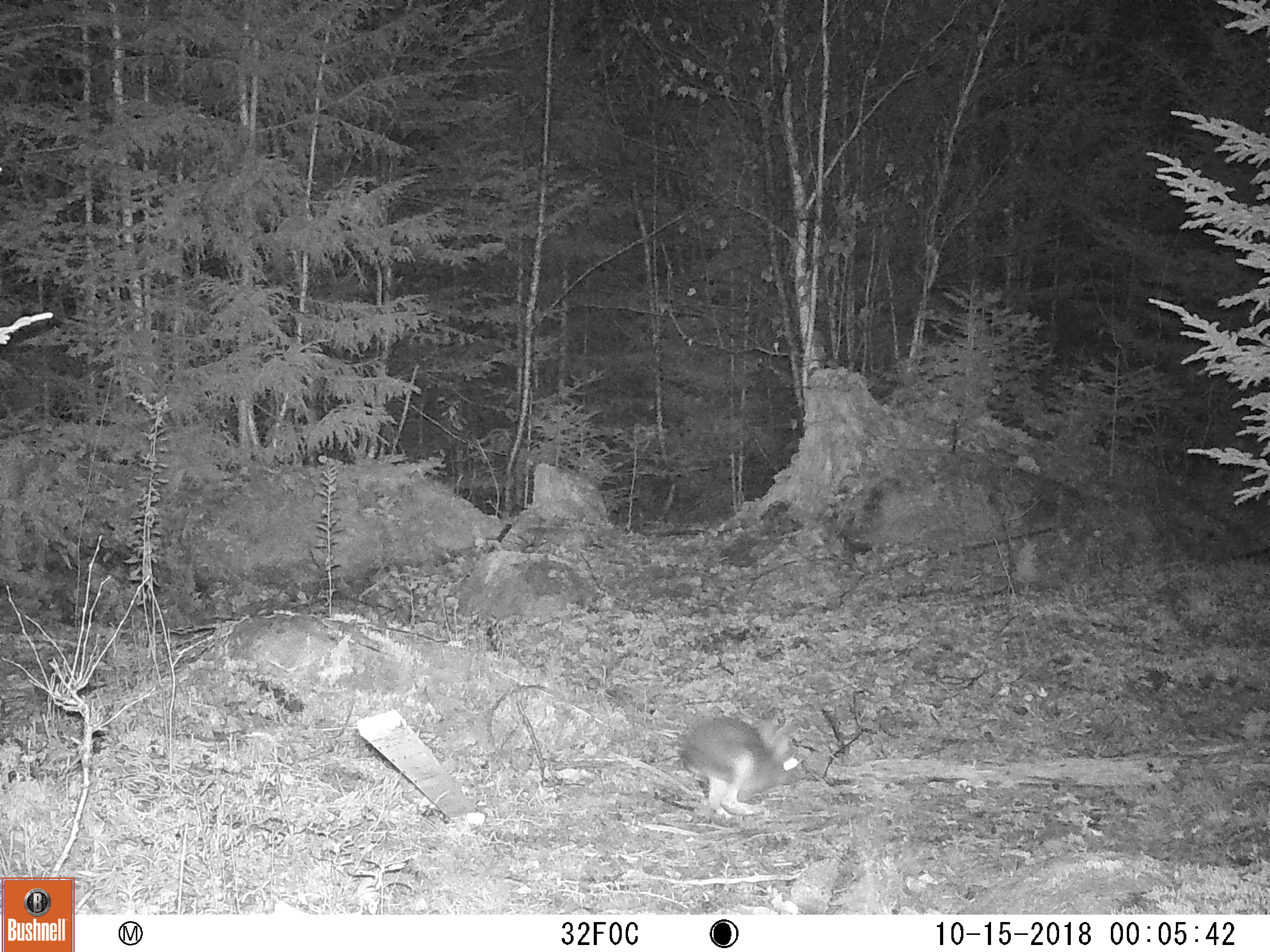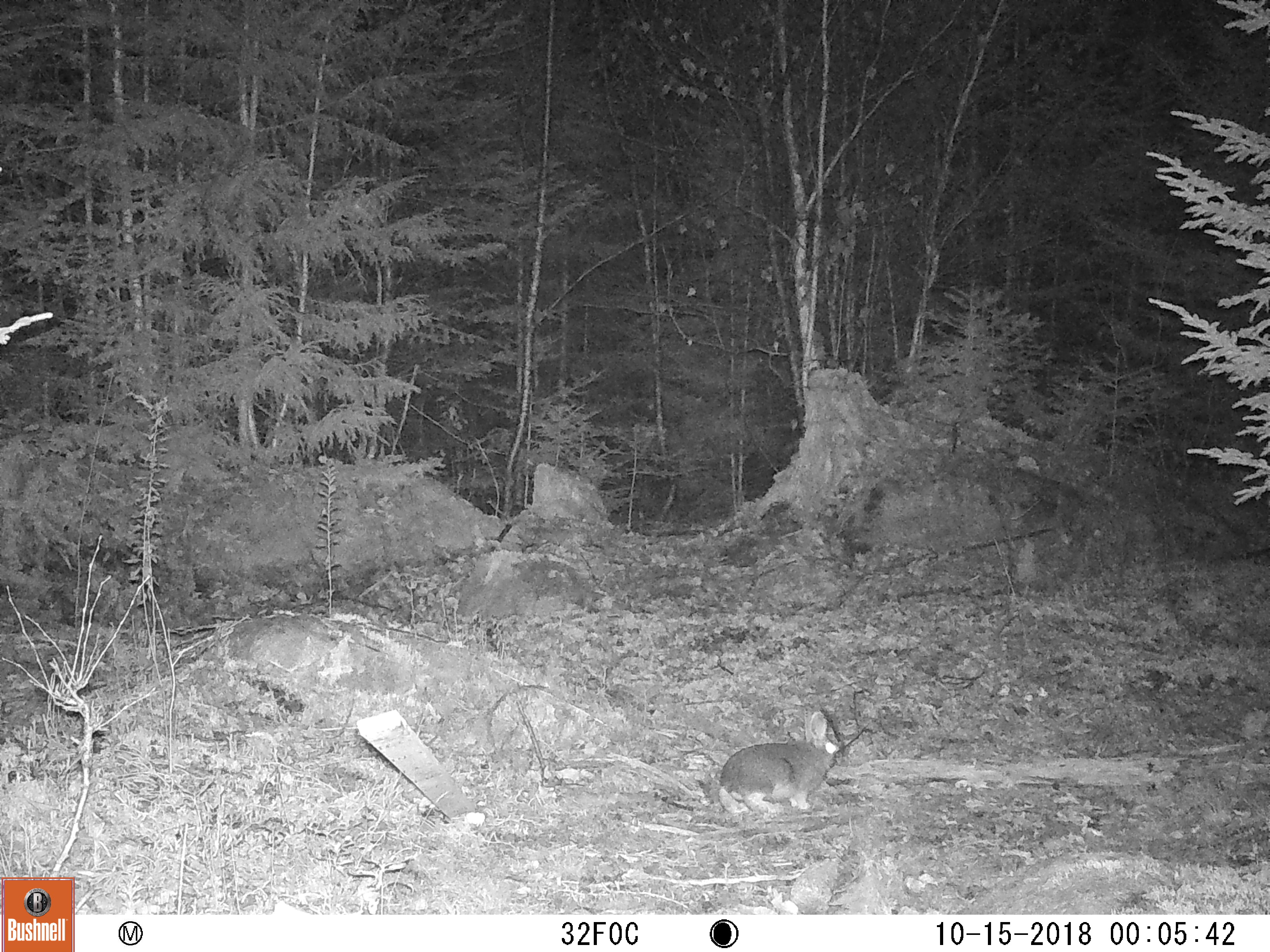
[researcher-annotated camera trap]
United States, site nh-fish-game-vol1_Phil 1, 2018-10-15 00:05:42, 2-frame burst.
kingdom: Animalia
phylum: Chordata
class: Mammalia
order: Lagomorpha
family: Leporidae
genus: Lepus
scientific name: Lepus americanus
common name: snowshoe hare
Snowshoe hare (Lepus americanus).